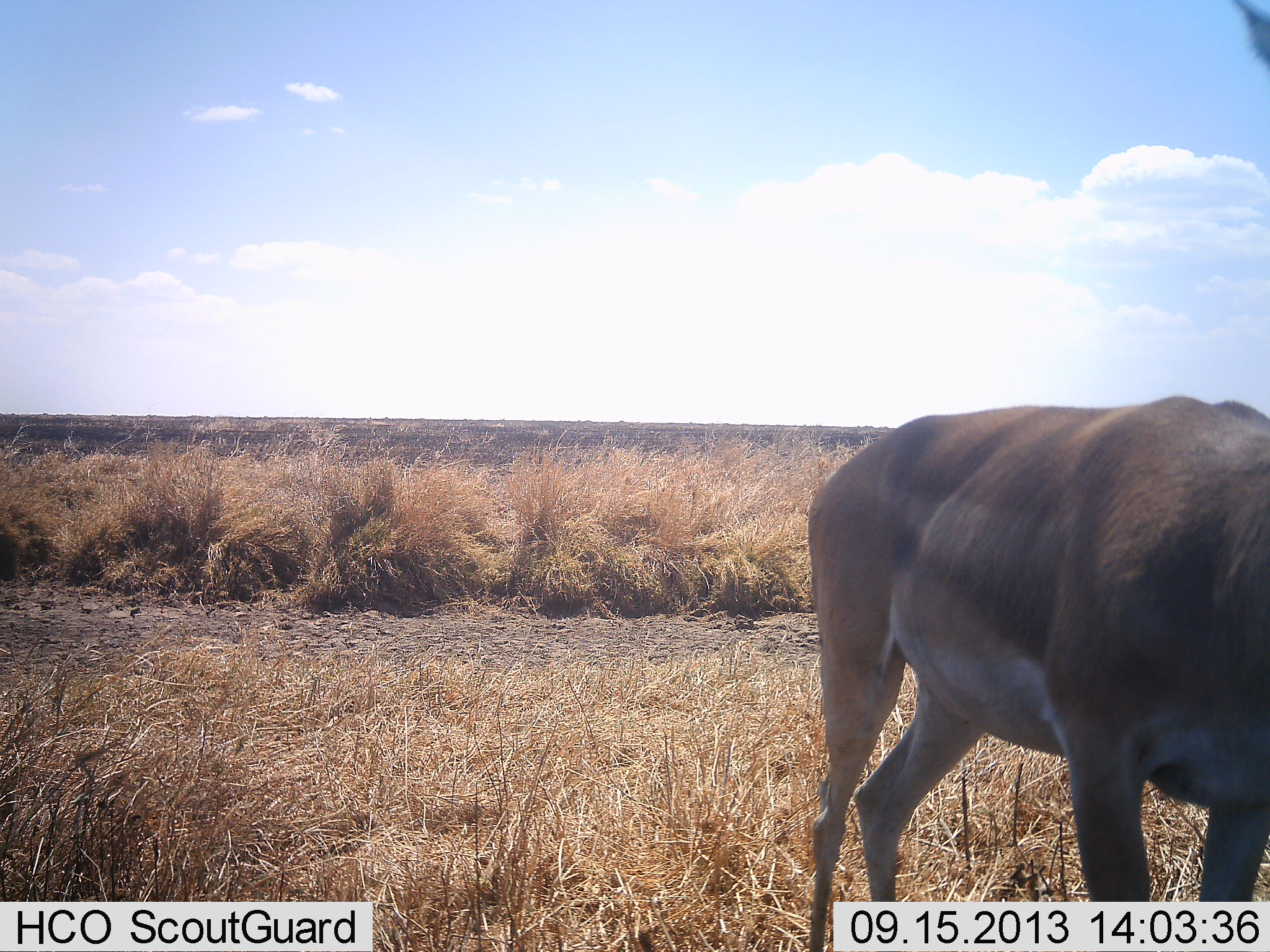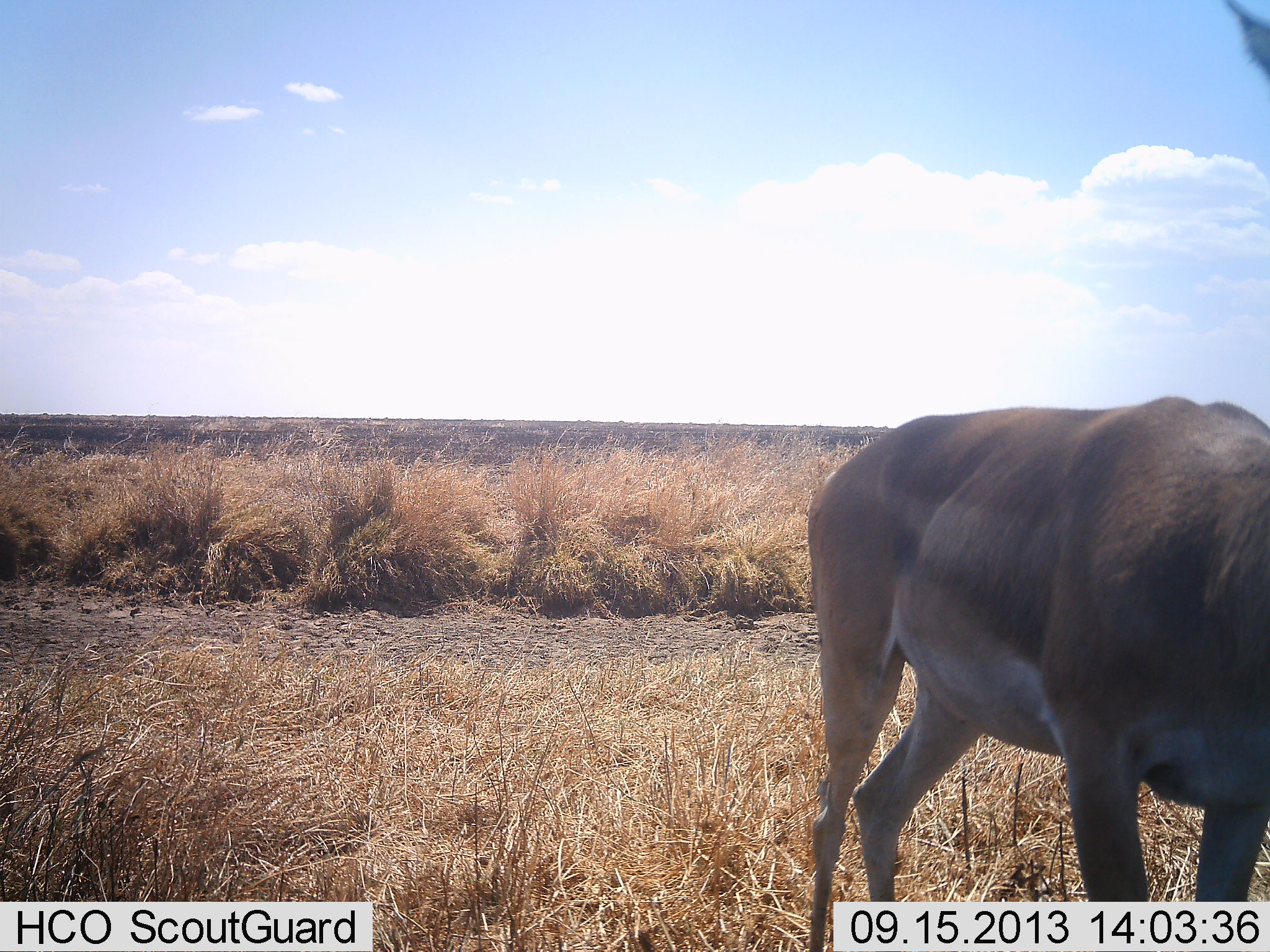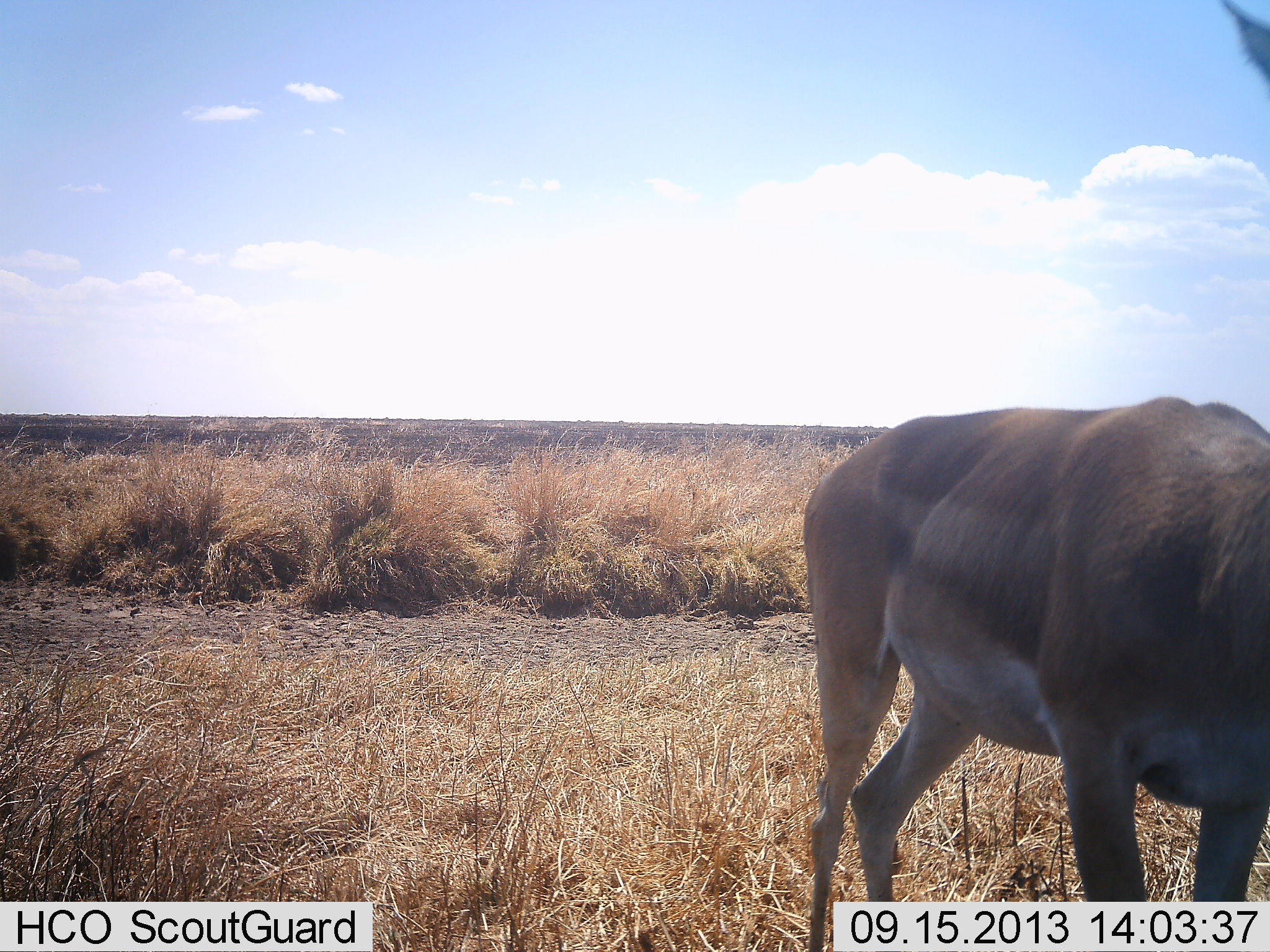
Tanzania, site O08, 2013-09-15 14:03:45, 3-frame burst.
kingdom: Animalia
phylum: Chordata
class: Mammalia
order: Artiodactyla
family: Bovidae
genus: Nanger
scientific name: Nanger granti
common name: grant's gazelle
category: gazellegrants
Gazellegrants (grant's gazelle) (Nanger granti), count 1. Behavior (volunteer vote fractions): standing 89%, resting 0%, moving 0%, interacting 6%. Young present (vote fraction): 0%. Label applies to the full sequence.